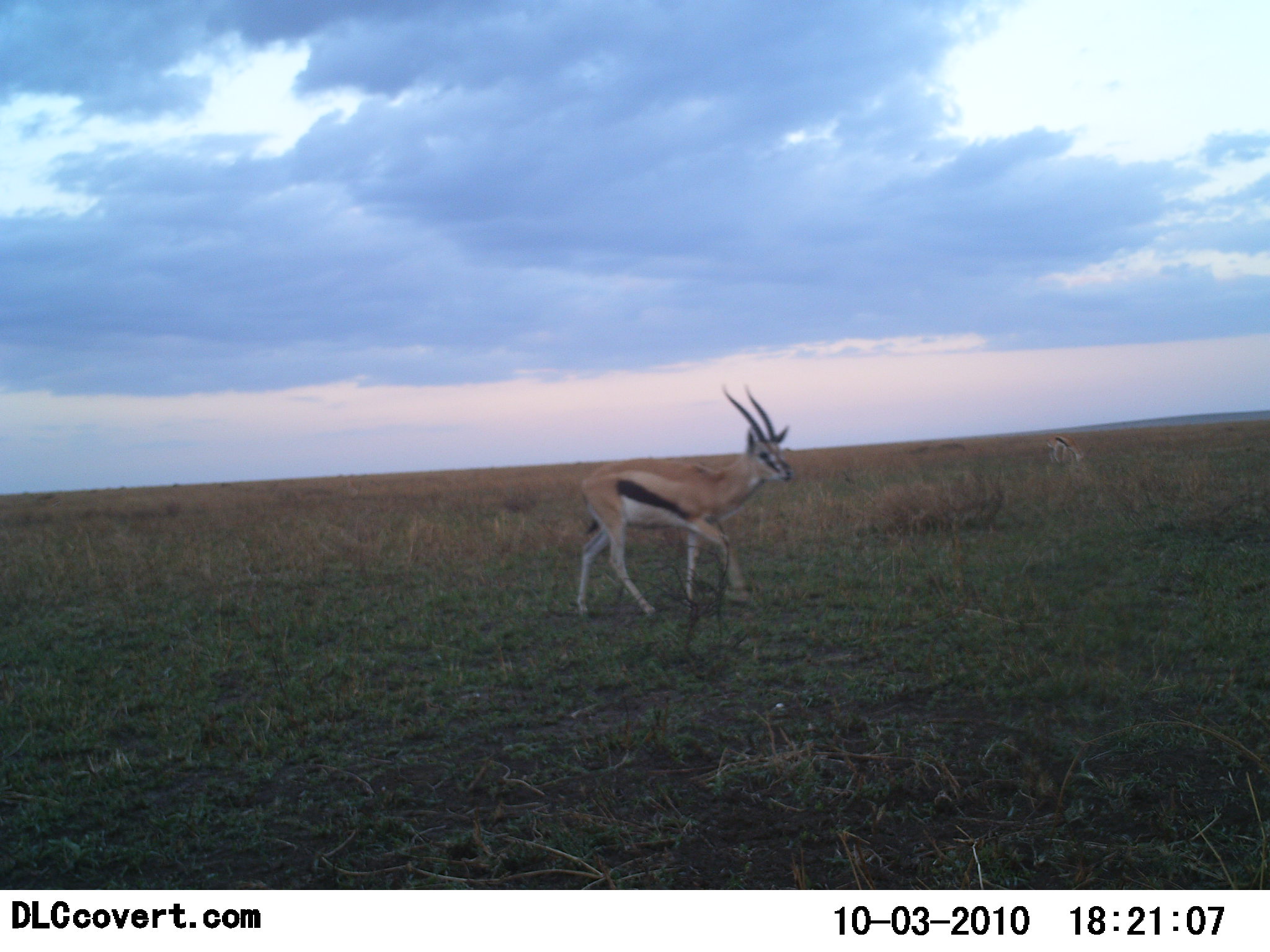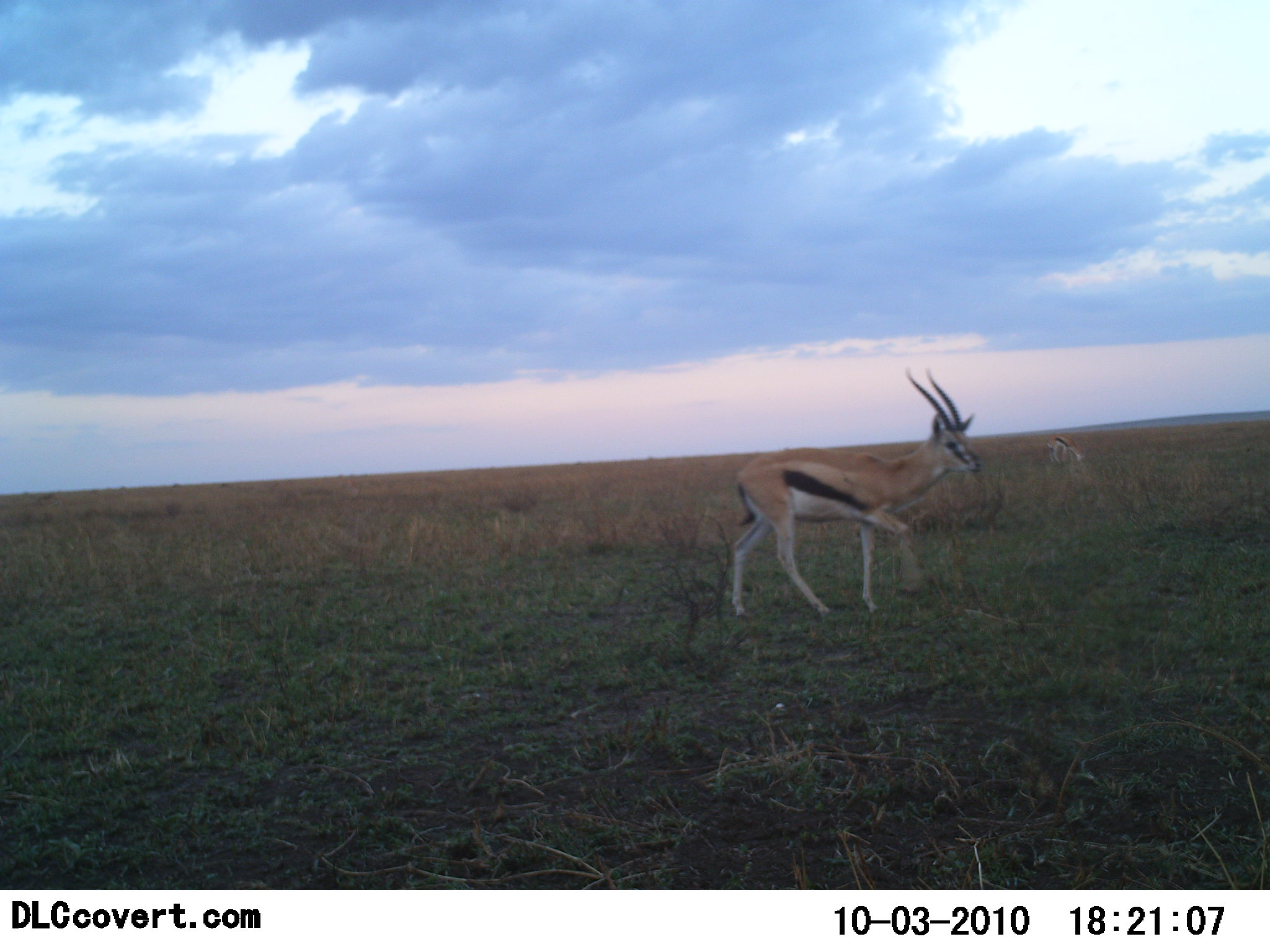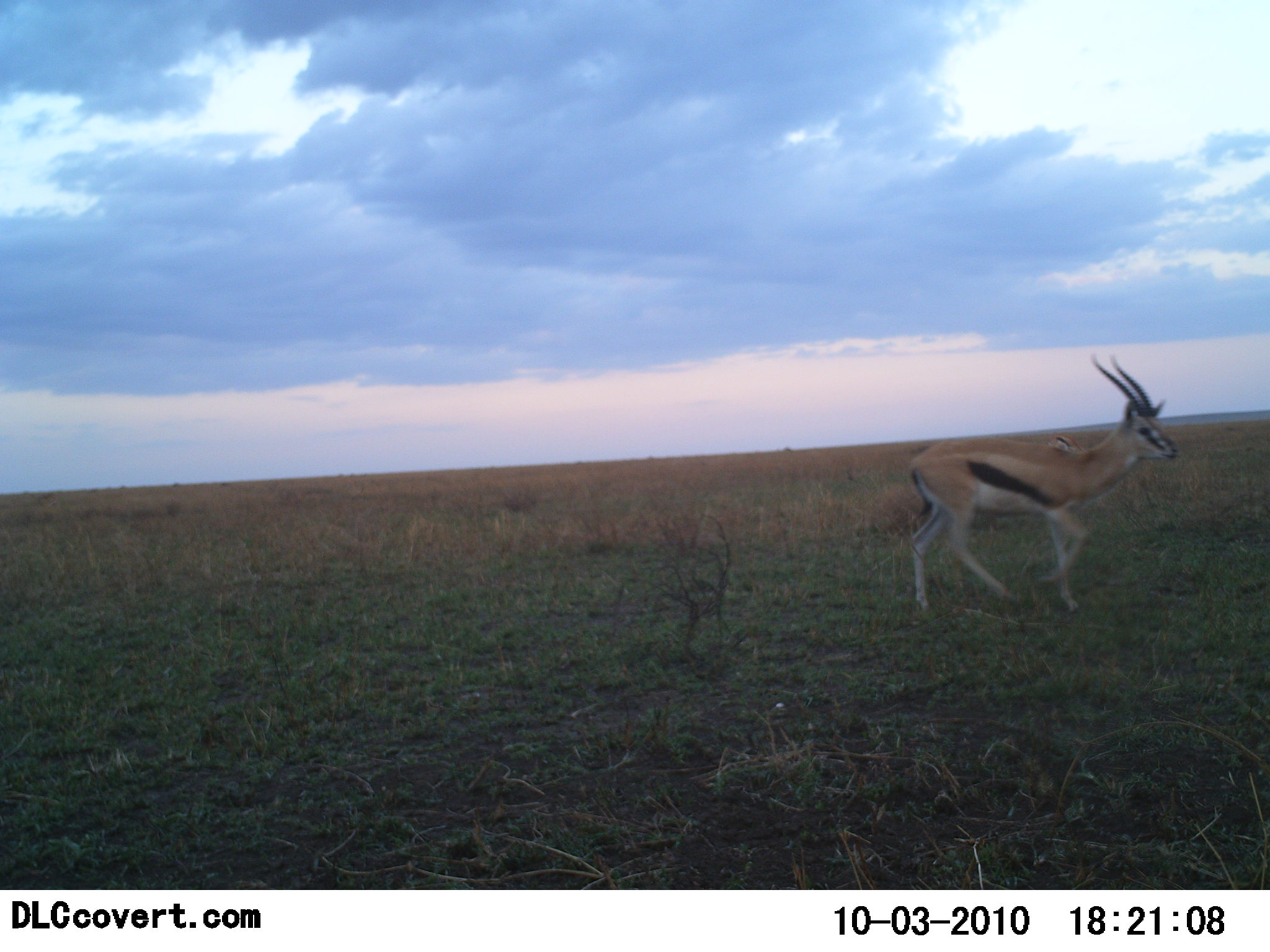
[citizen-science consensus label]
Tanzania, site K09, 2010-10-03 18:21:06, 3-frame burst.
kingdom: Animalia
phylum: Chordata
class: Mammalia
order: Artiodactyla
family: Bovidae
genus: Eudorcas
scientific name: Eudorcas thomsonii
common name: thomson's gazelle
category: gazellethomsons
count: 2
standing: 25%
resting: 0%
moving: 100%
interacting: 0%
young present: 0%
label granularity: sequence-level